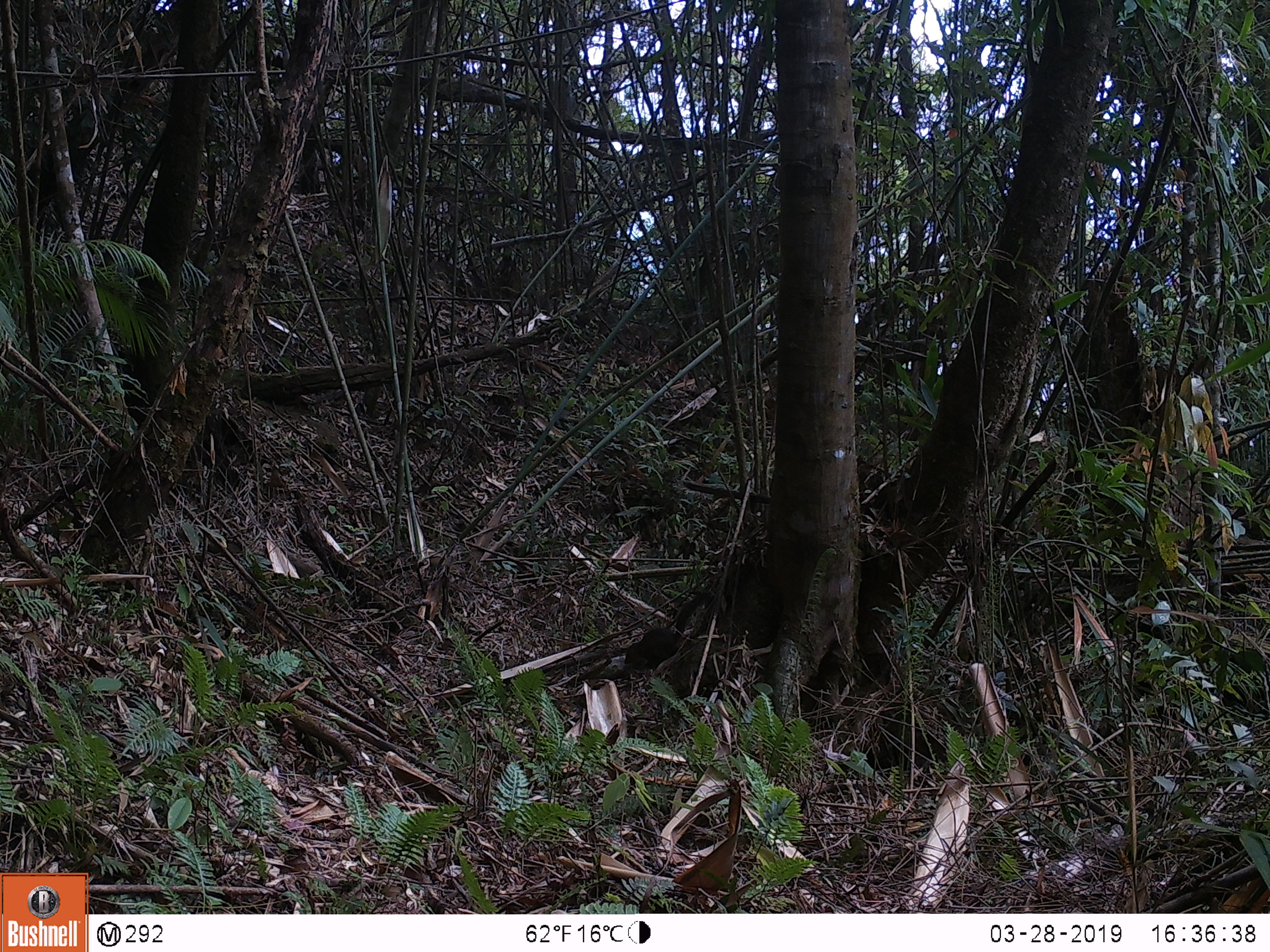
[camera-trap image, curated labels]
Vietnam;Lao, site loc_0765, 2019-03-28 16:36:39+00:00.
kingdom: Animalia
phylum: Chordata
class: Mammalia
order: Scandentia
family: Tupaiidae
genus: Tupaia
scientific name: Tupaia belangeri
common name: northern treeshrew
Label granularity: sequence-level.